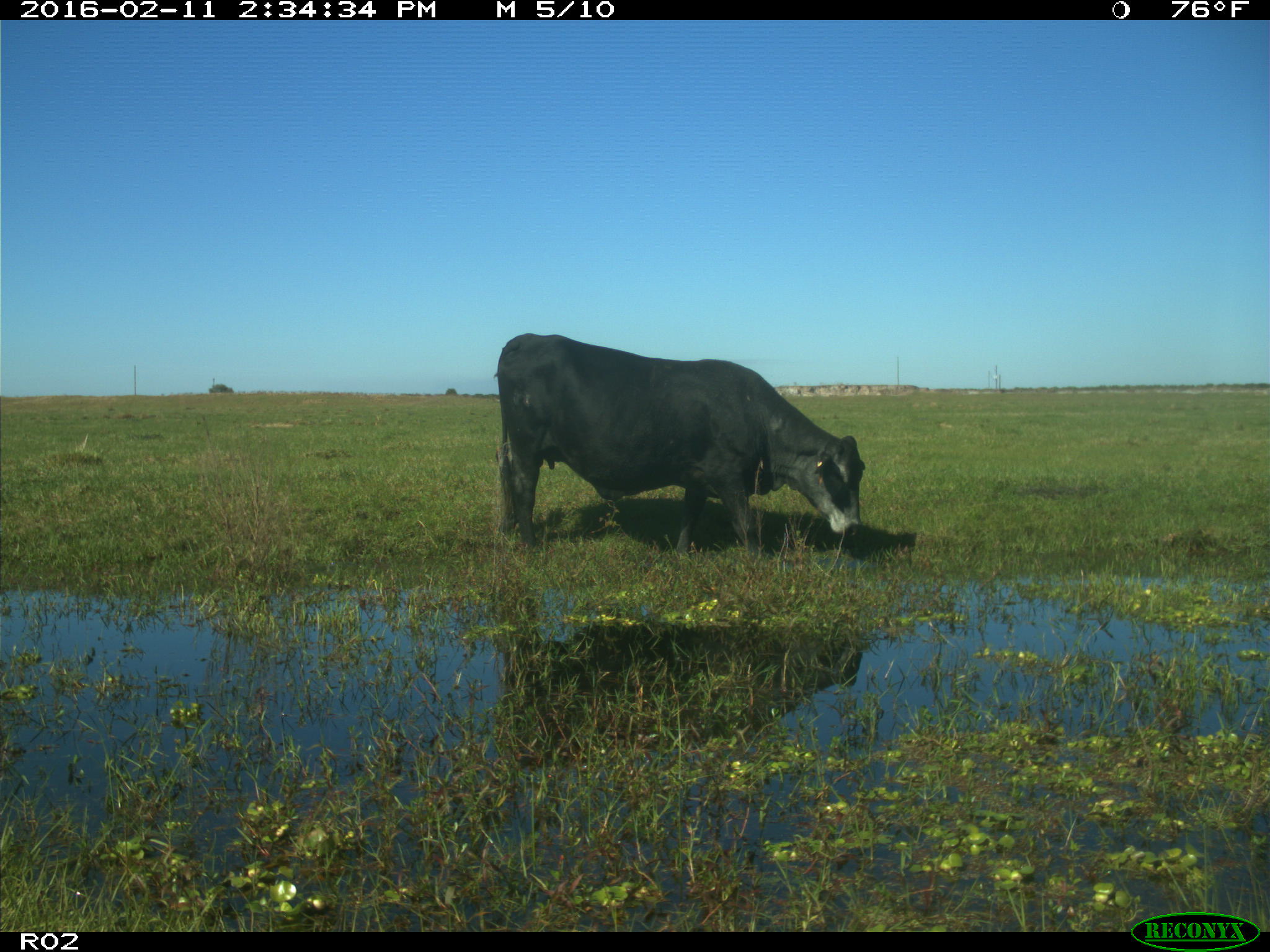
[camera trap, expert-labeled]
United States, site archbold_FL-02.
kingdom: Animalia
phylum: Chordata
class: Mammalia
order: Artiodactyla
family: Bovidae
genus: Bos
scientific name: Bos taurus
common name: domestic cow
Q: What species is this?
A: Bos taurus (domestic cow).